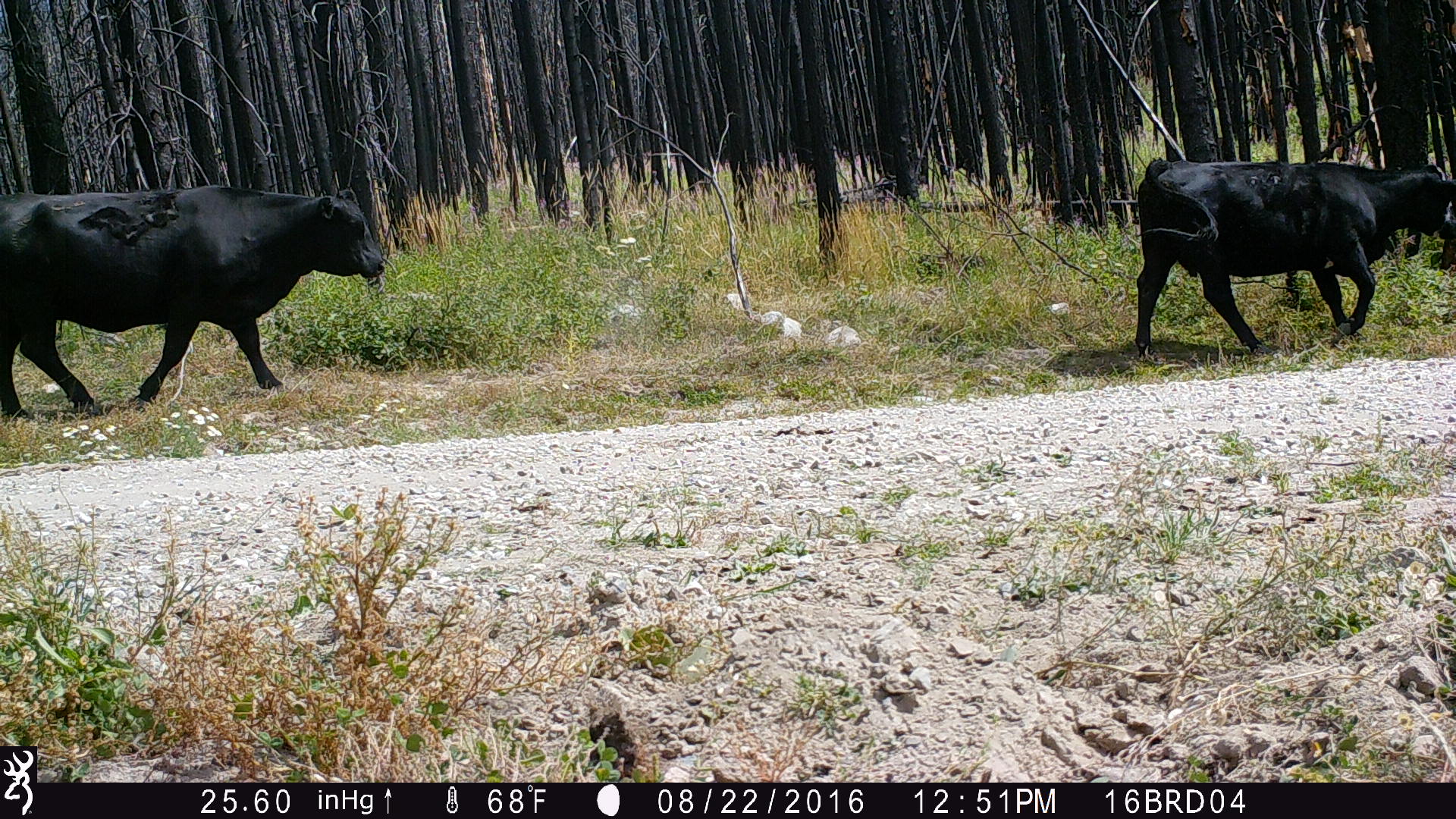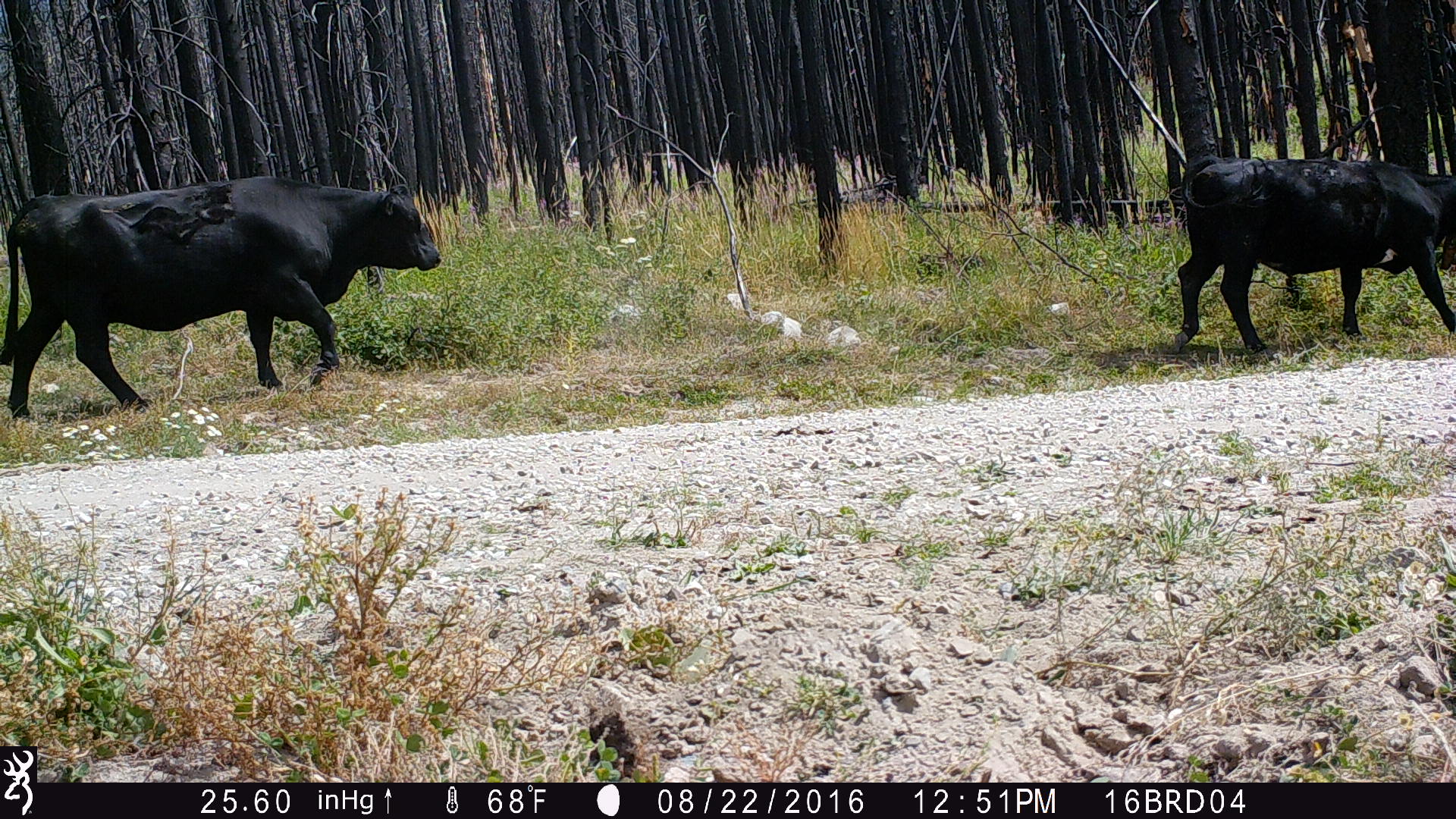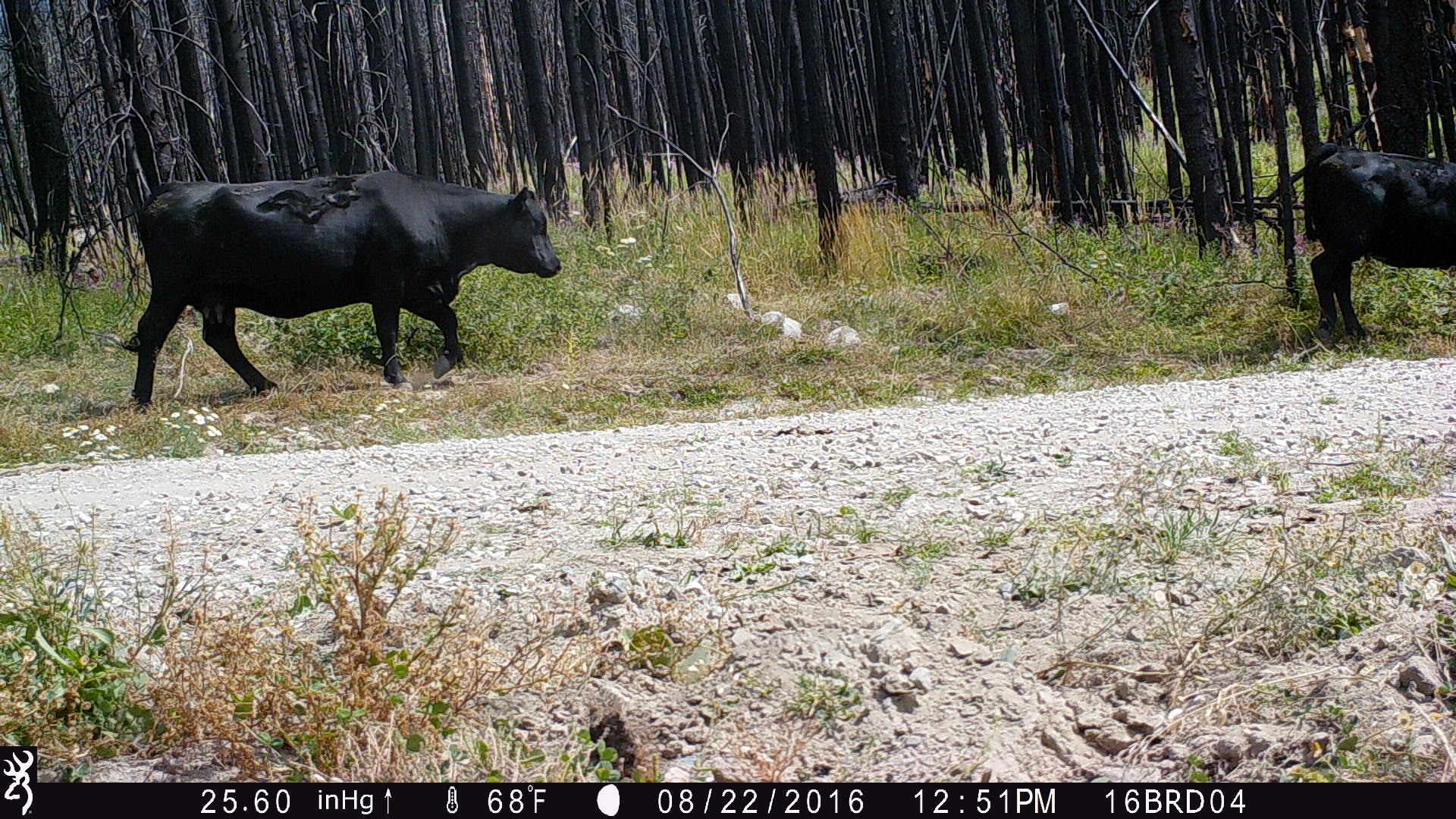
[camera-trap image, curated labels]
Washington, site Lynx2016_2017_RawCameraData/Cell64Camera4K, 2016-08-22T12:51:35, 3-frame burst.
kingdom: Animalia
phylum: Chordata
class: Mammalia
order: Artiodactyla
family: Bovidae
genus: Bos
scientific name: Bos taurus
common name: domestic cattle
Domestic cattle (Bos taurus). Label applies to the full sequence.